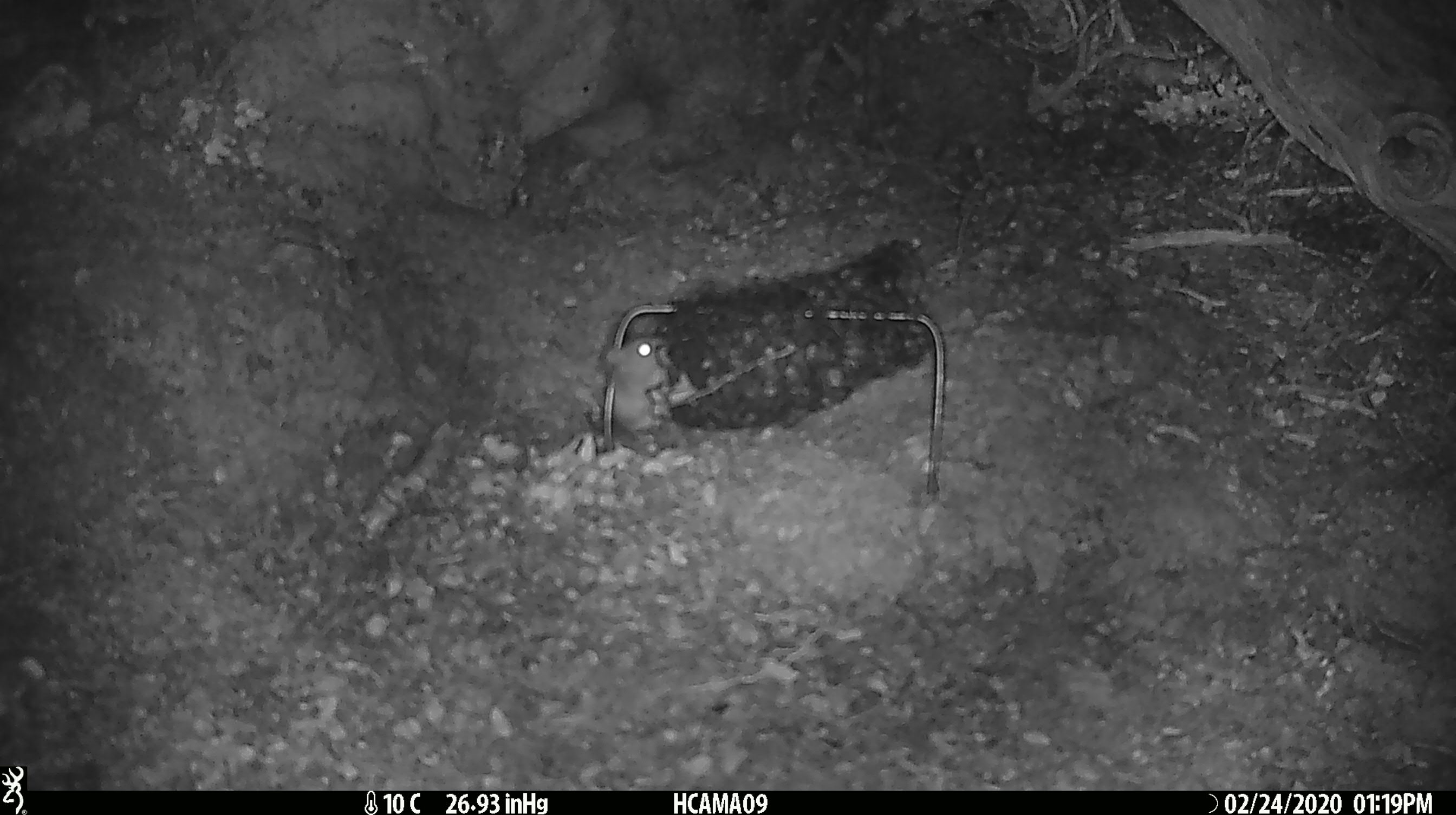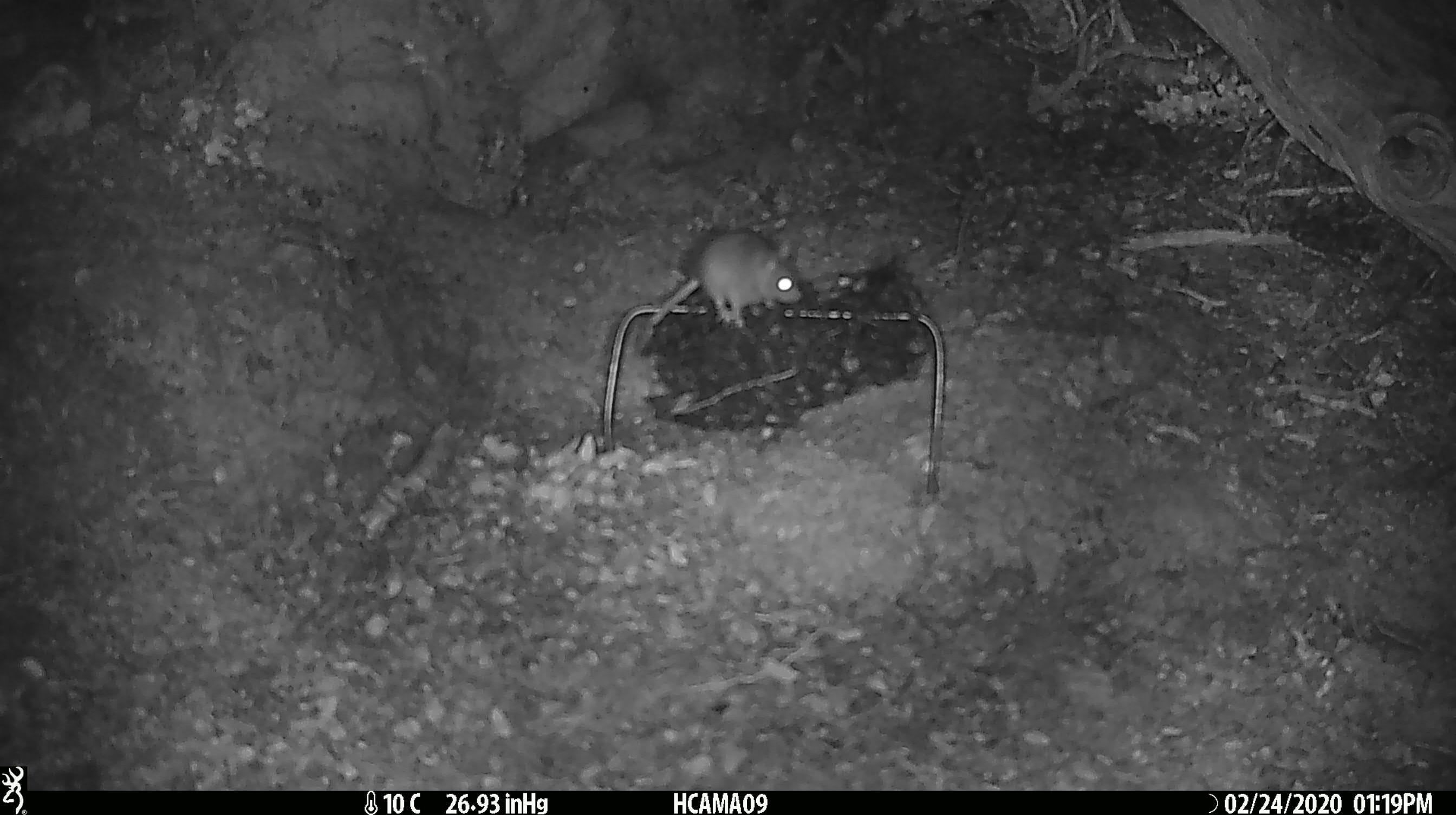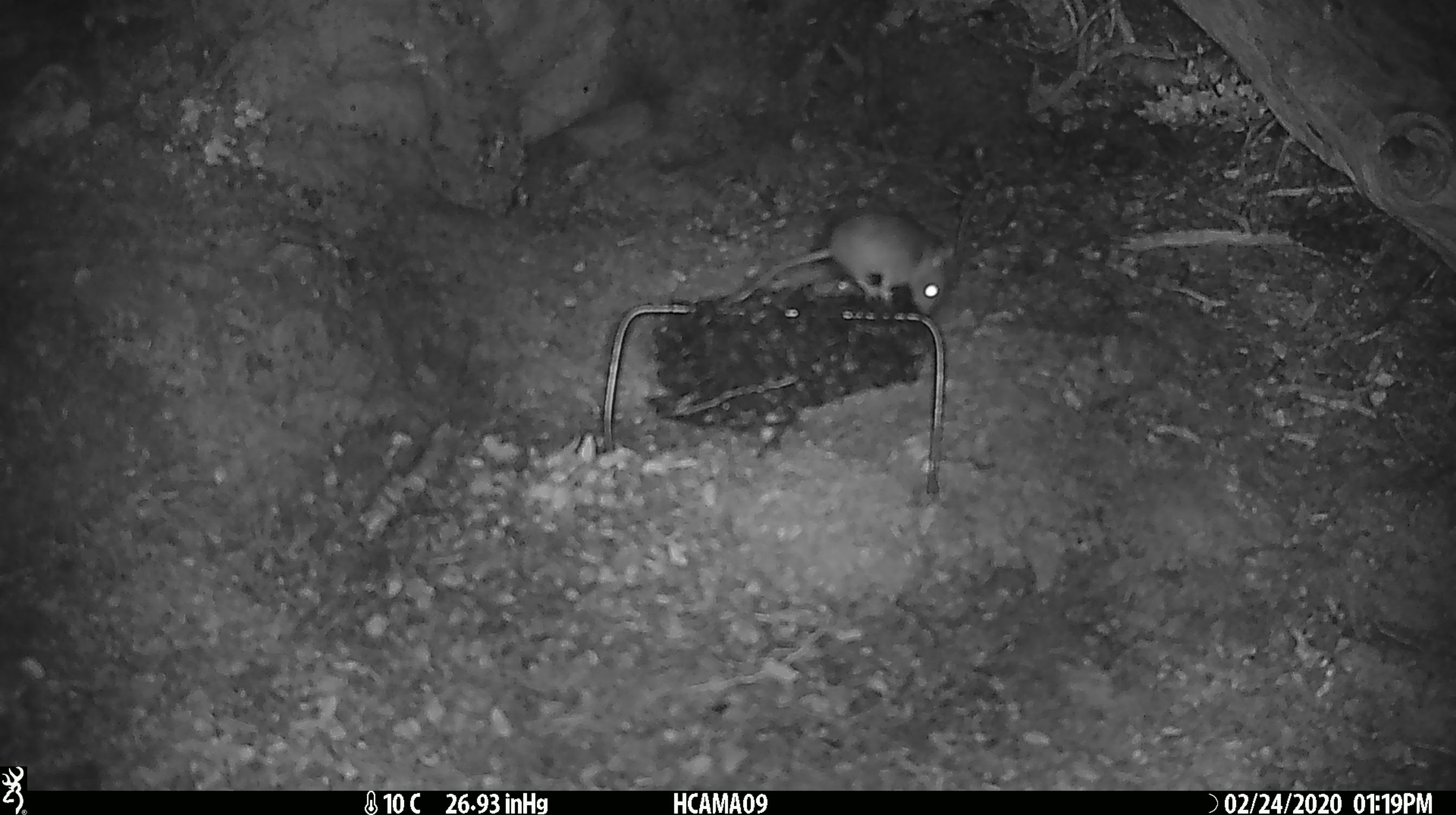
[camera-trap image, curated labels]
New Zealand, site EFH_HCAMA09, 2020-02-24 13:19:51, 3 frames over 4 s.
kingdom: Animalia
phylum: Chordata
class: Mammalia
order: Rodentia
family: Muridae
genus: Mus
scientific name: Mus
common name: mouse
Mouse (Mus).